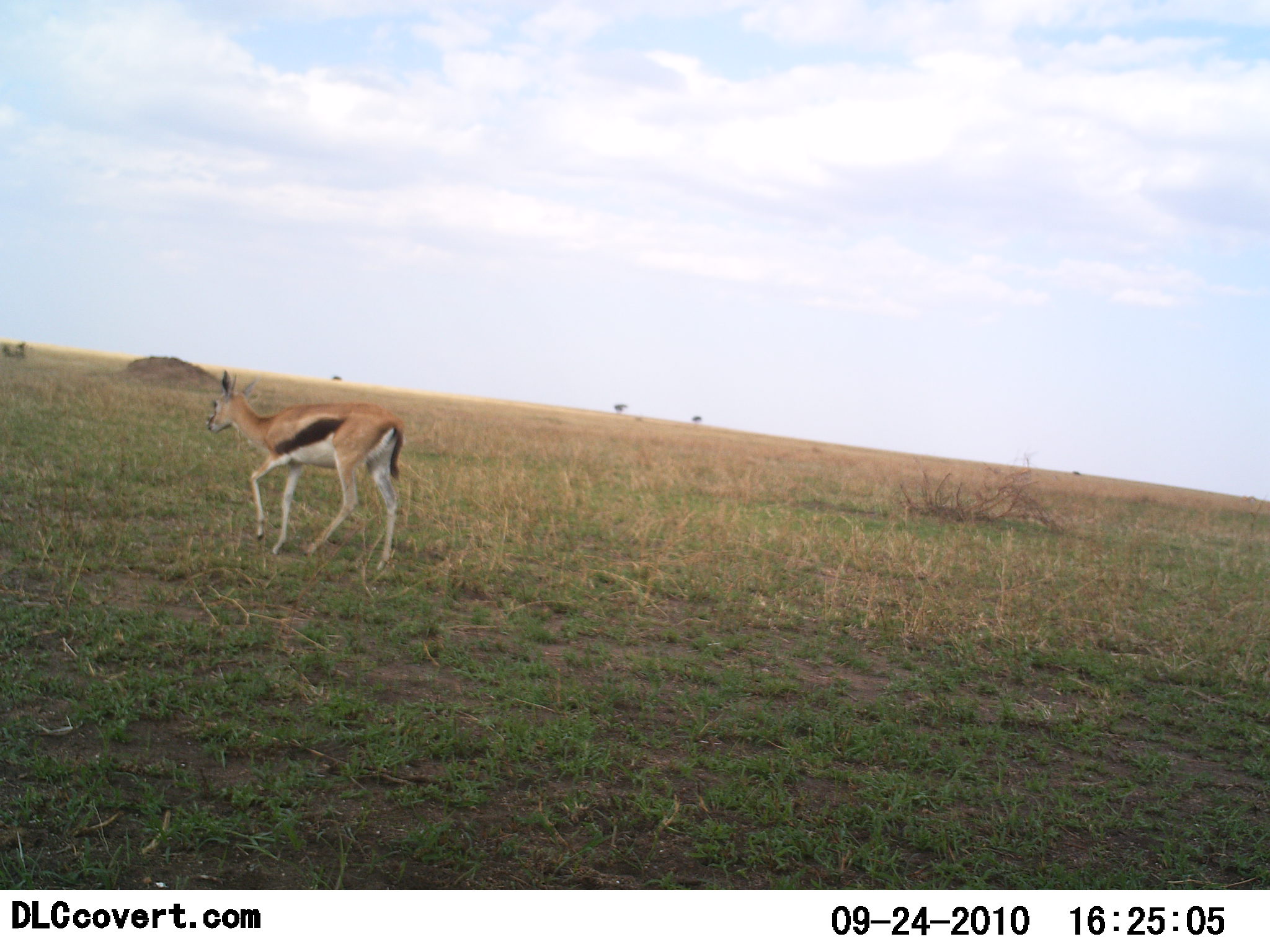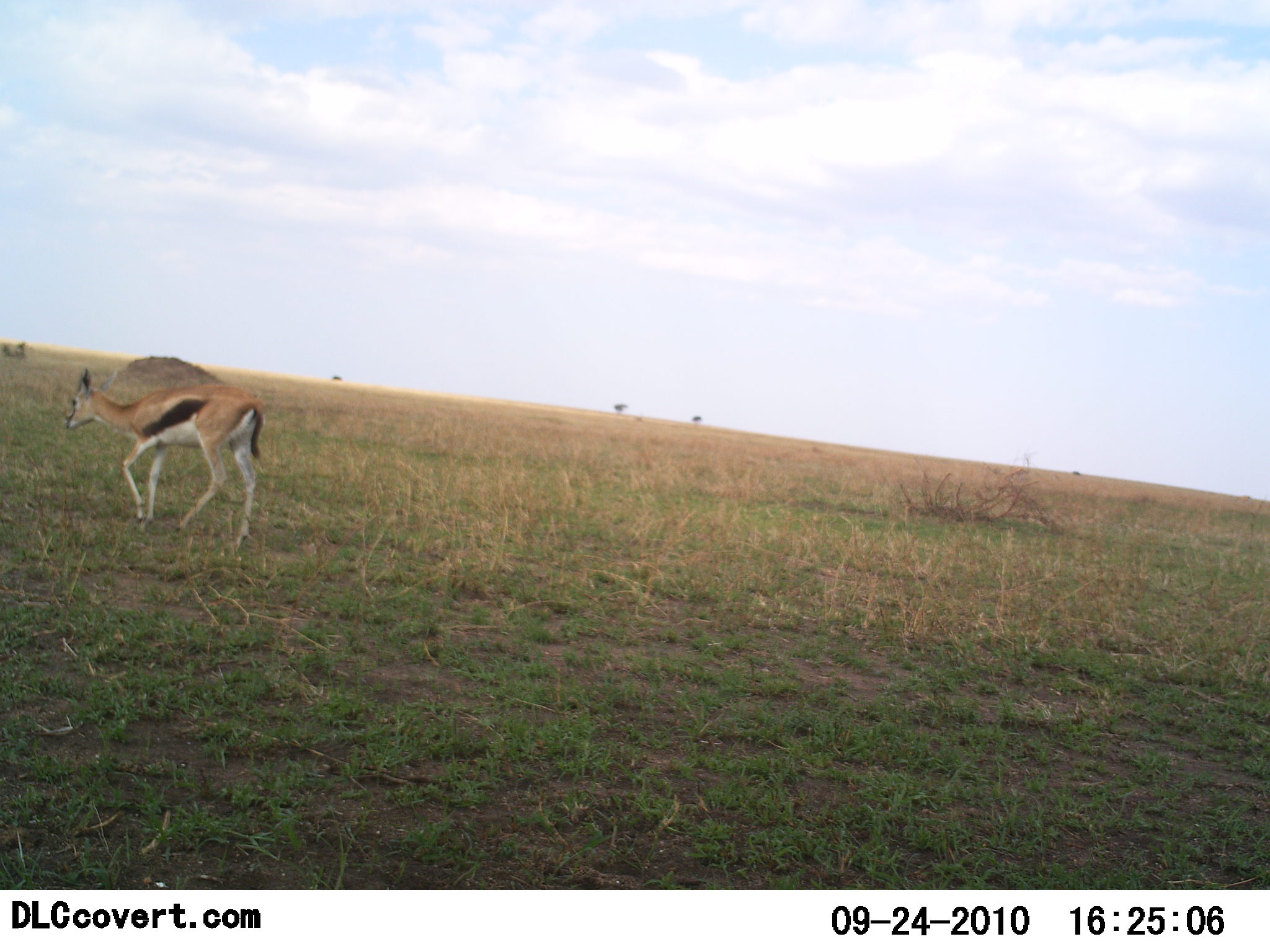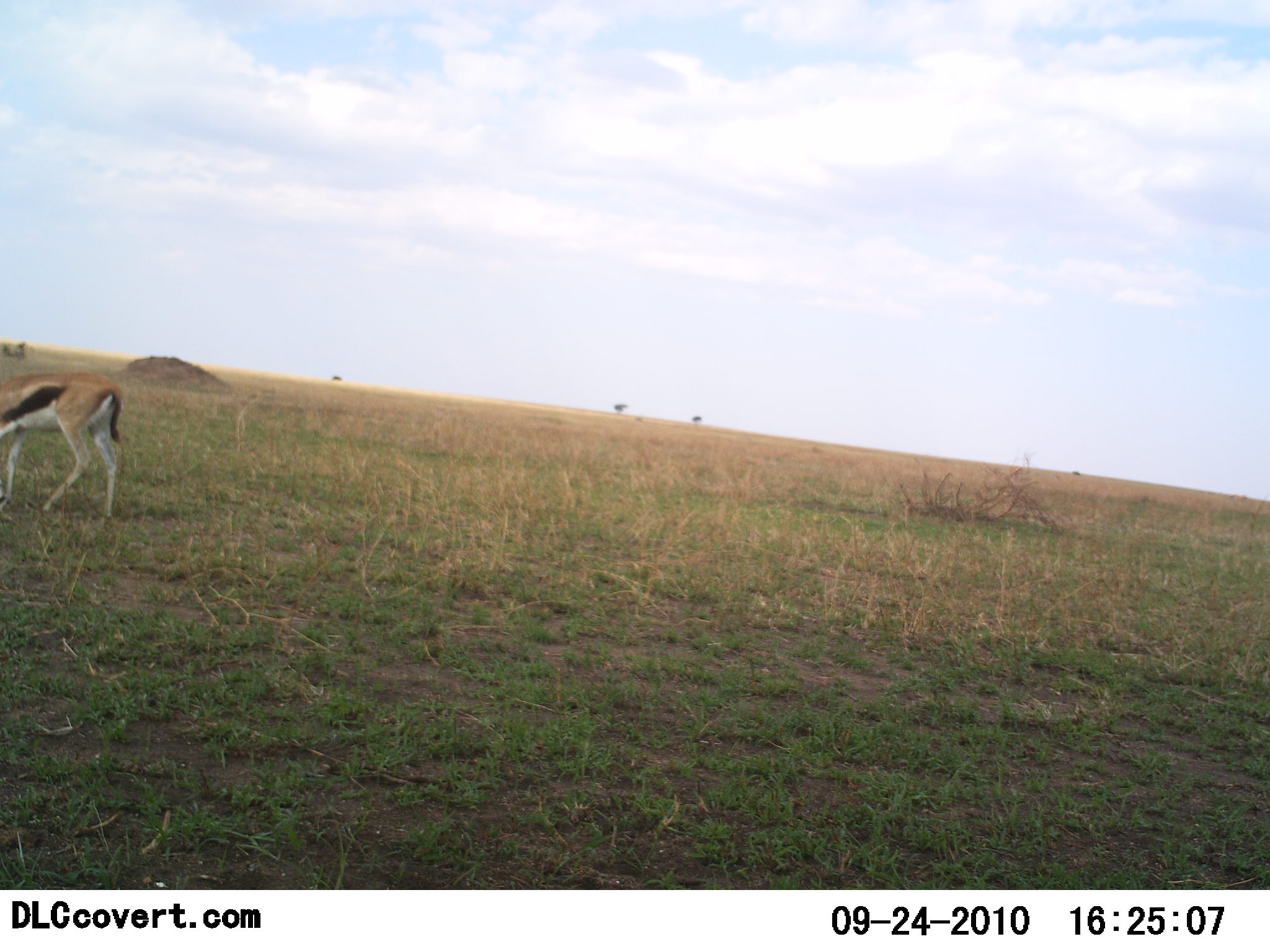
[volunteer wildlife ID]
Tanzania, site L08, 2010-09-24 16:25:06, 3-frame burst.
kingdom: Animalia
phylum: Chordata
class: Mammalia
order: Artiodactyla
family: Bovidae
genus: Eudorcas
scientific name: Eudorcas thomsonii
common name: thomson's gazelle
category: gazellethomsons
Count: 1.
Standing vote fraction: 0%.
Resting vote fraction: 0%.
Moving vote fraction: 100%.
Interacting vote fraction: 0%.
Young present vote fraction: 0%.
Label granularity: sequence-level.